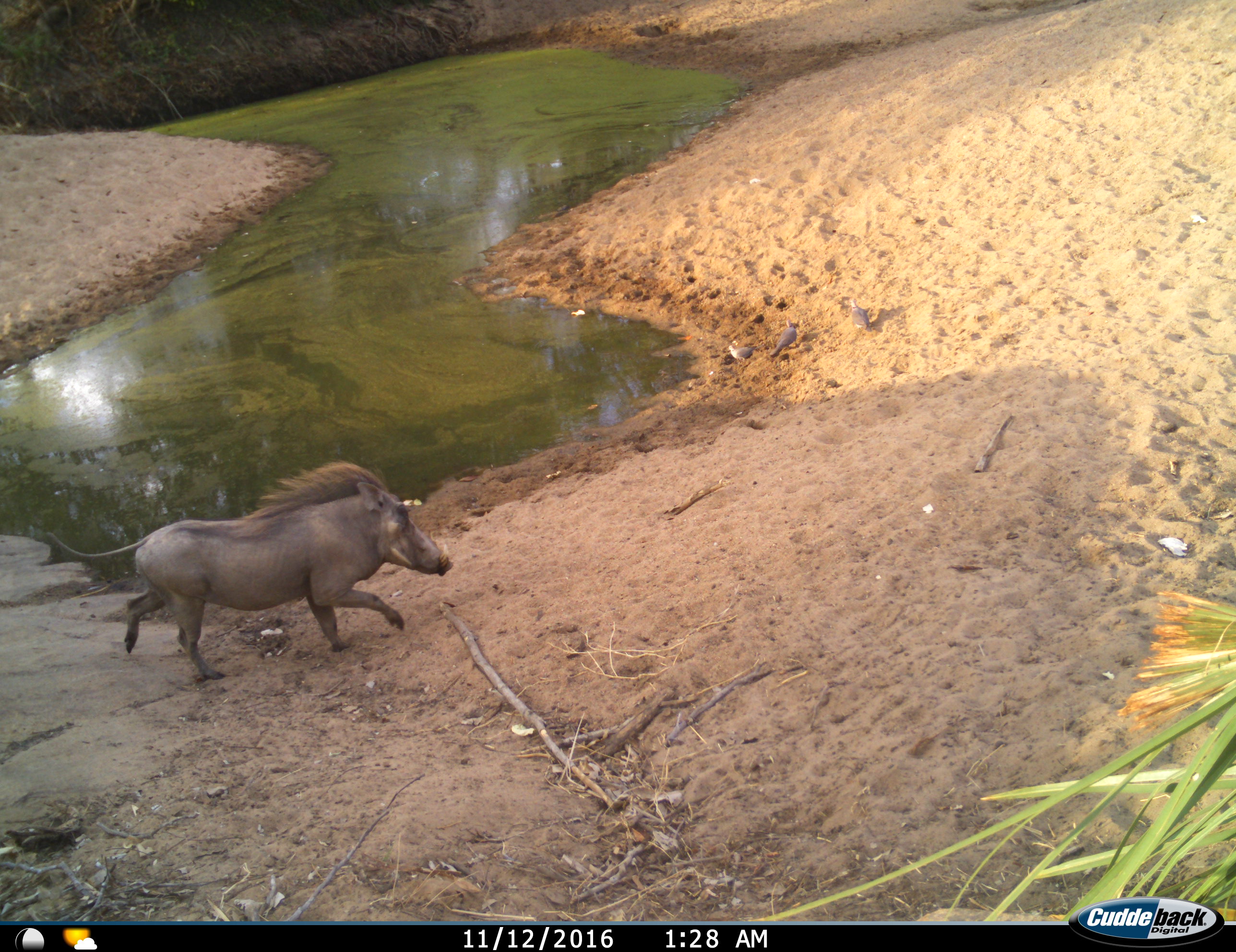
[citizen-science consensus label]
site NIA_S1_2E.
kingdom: Animalia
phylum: Chordata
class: Mammalia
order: Artiodactyla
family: Suidae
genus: Phacochoerus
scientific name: Phacochoerus africanus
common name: warthog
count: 1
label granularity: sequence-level